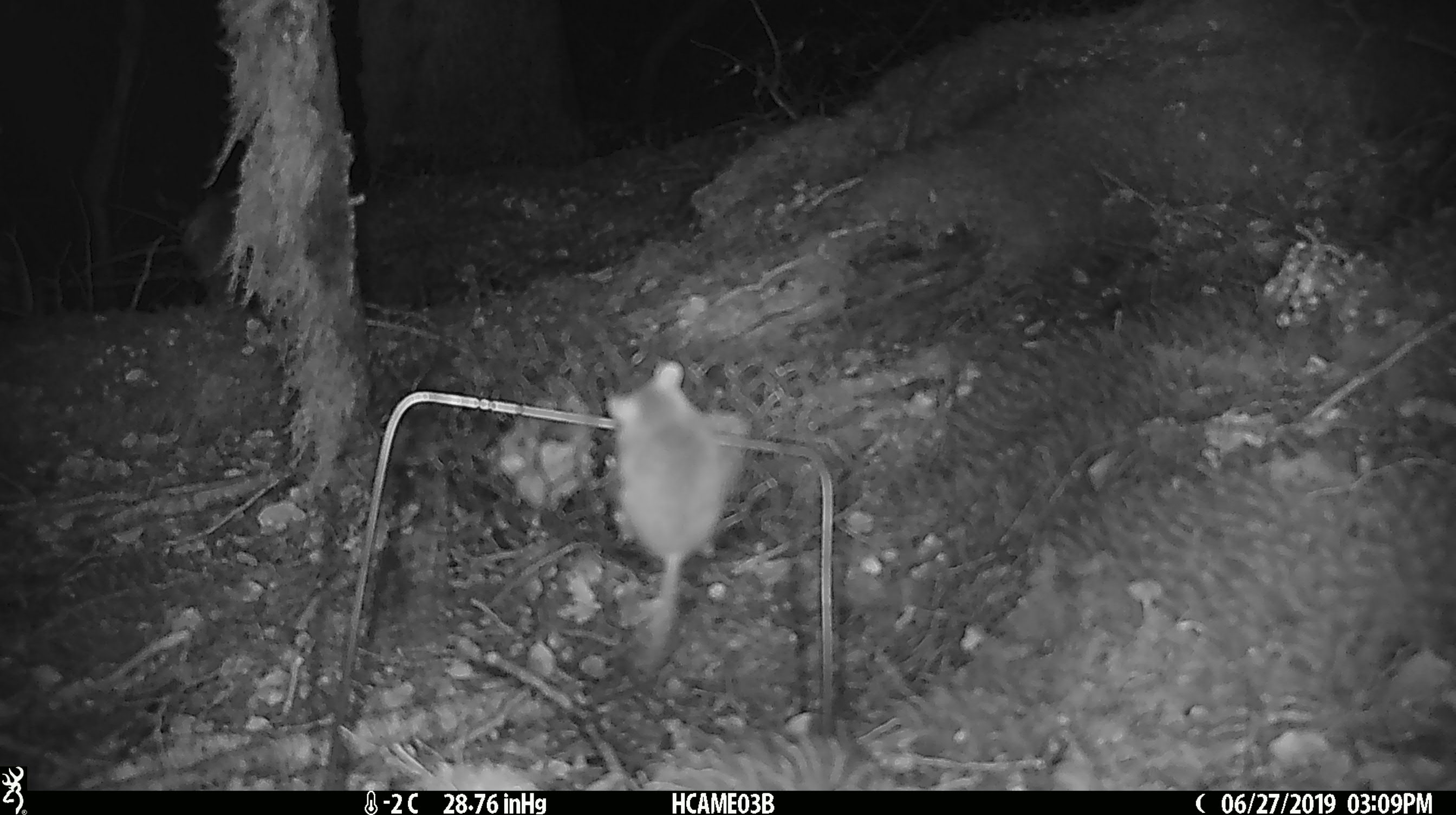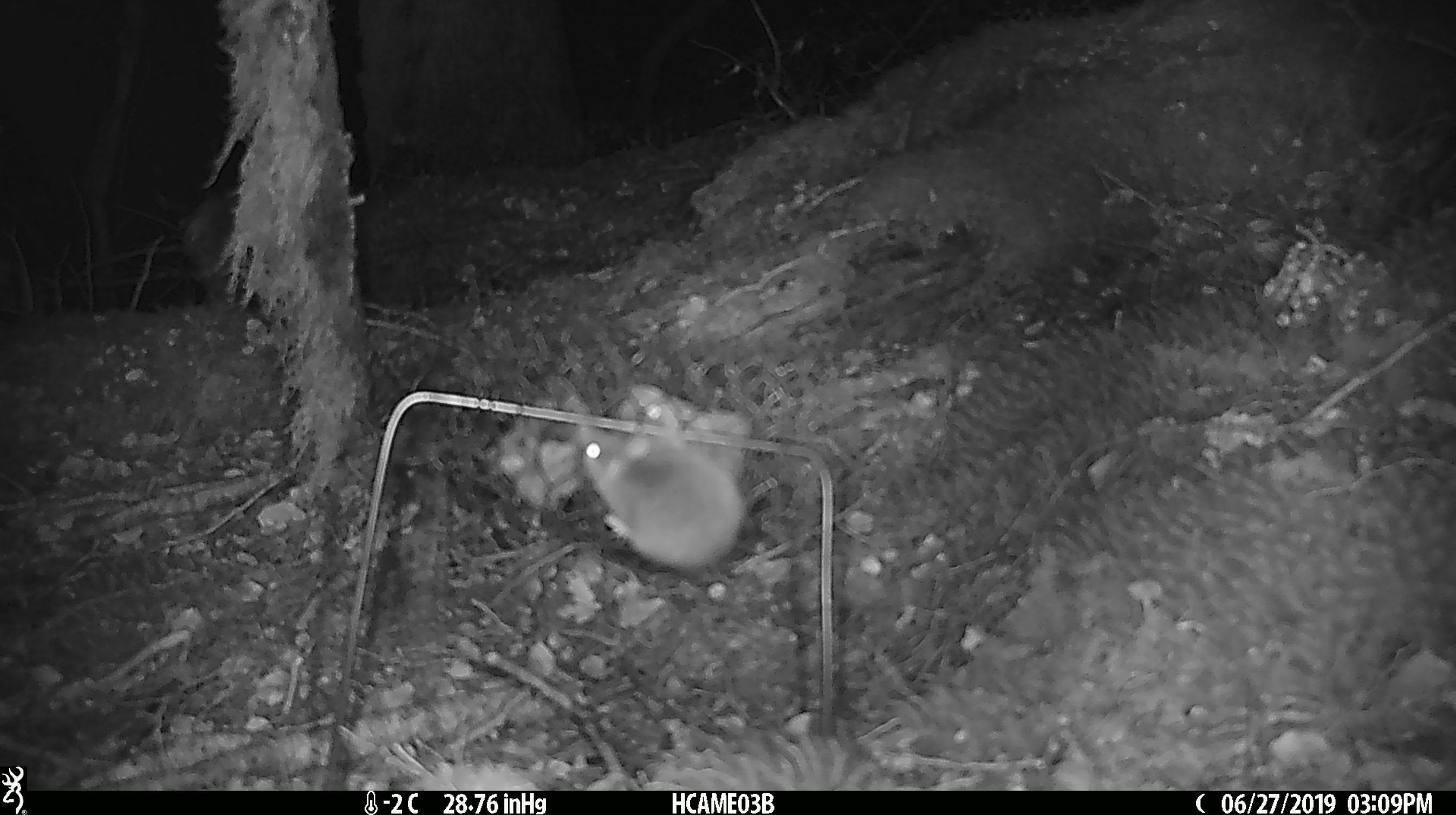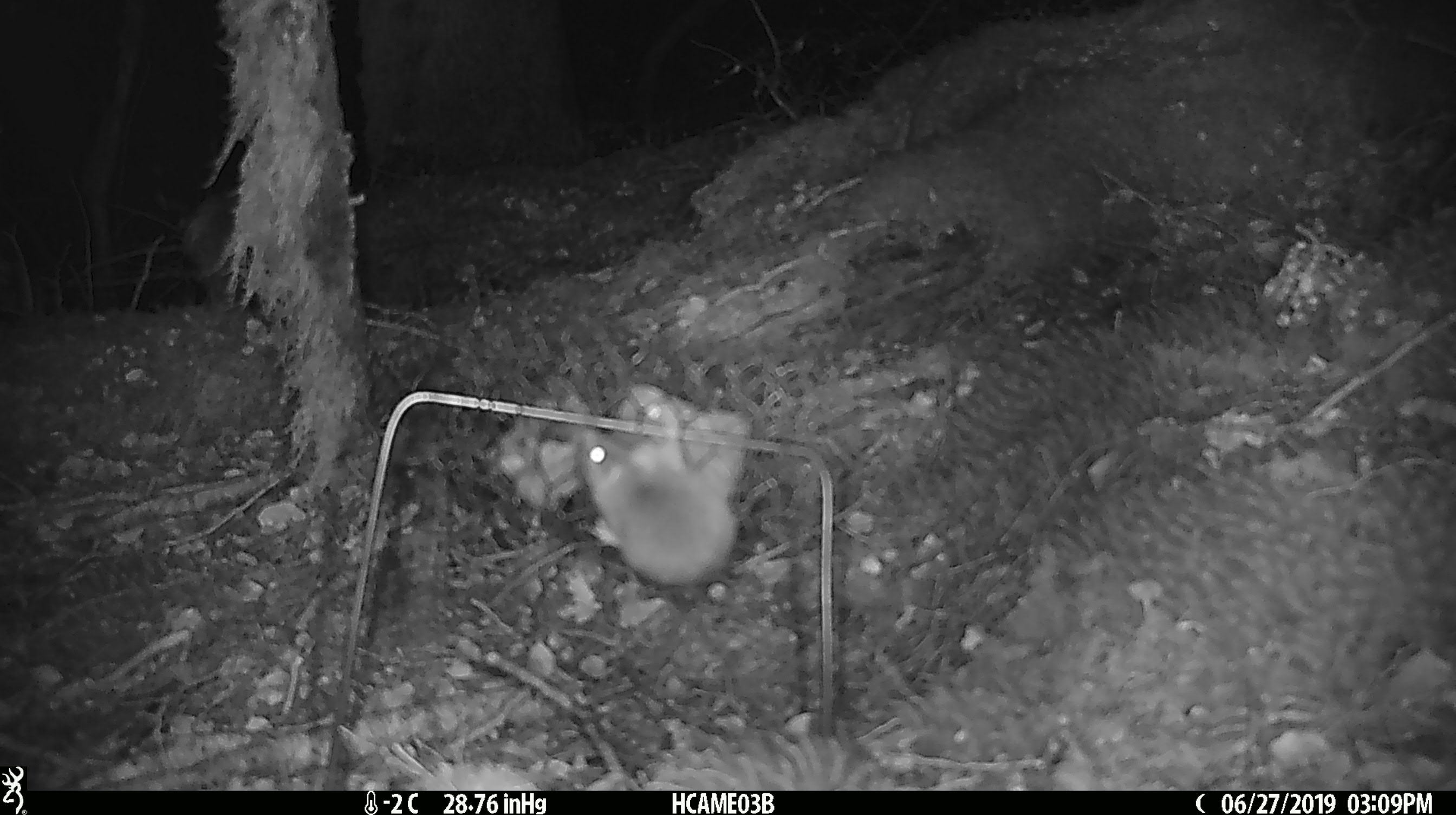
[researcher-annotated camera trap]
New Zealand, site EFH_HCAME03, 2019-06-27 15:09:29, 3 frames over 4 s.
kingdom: Animalia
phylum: Chordata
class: Mammalia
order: Rodentia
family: Muridae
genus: Mus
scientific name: Mus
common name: mouse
Mouse (Mus).